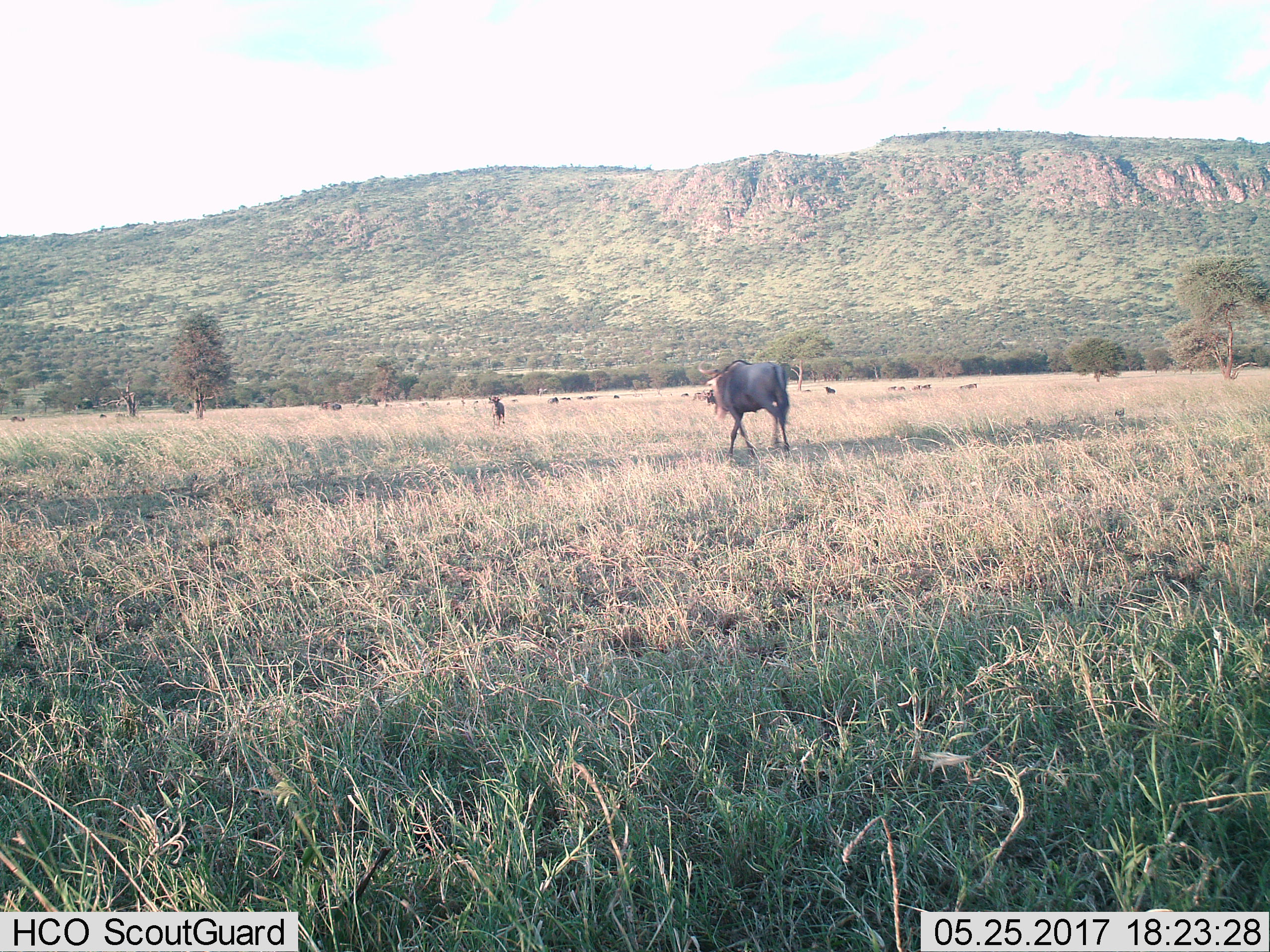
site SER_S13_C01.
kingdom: Animalia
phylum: Chordata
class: Mammalia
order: Artiodactyla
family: Bovidae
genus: Connochaetes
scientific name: Connochaetes taurinus taurinus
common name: blue wildebeest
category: wildebeestblue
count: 11-50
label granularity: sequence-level